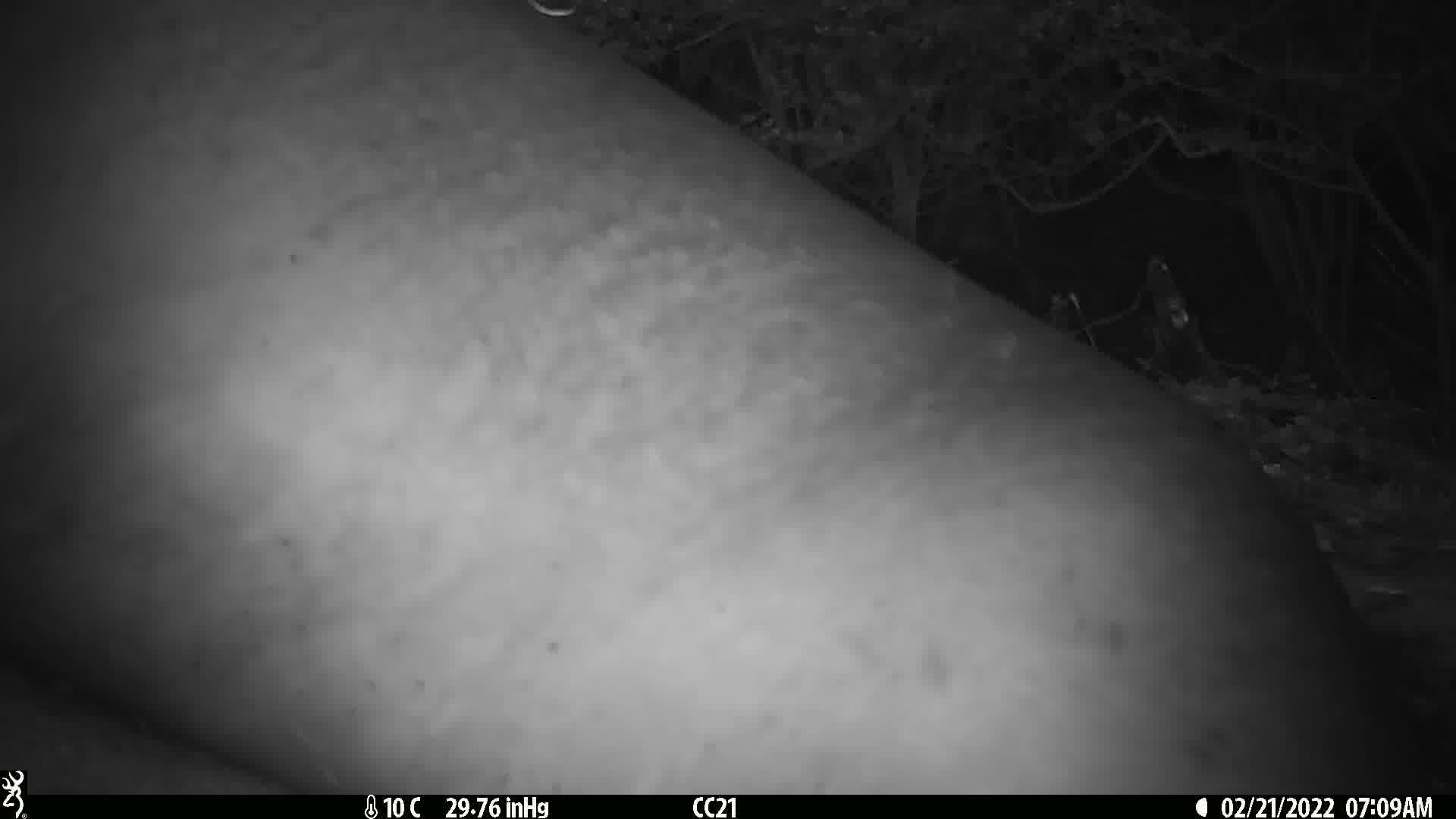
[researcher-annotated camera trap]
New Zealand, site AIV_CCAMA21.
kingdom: Animalia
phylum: Chordata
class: Mammalia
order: Carnivora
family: Otariidae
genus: Phocarctos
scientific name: Phocarctos hookeri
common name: new zealand sea lion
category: sealion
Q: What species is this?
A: Sealion (new zealand sea lion) (Phocarctos hookeri).